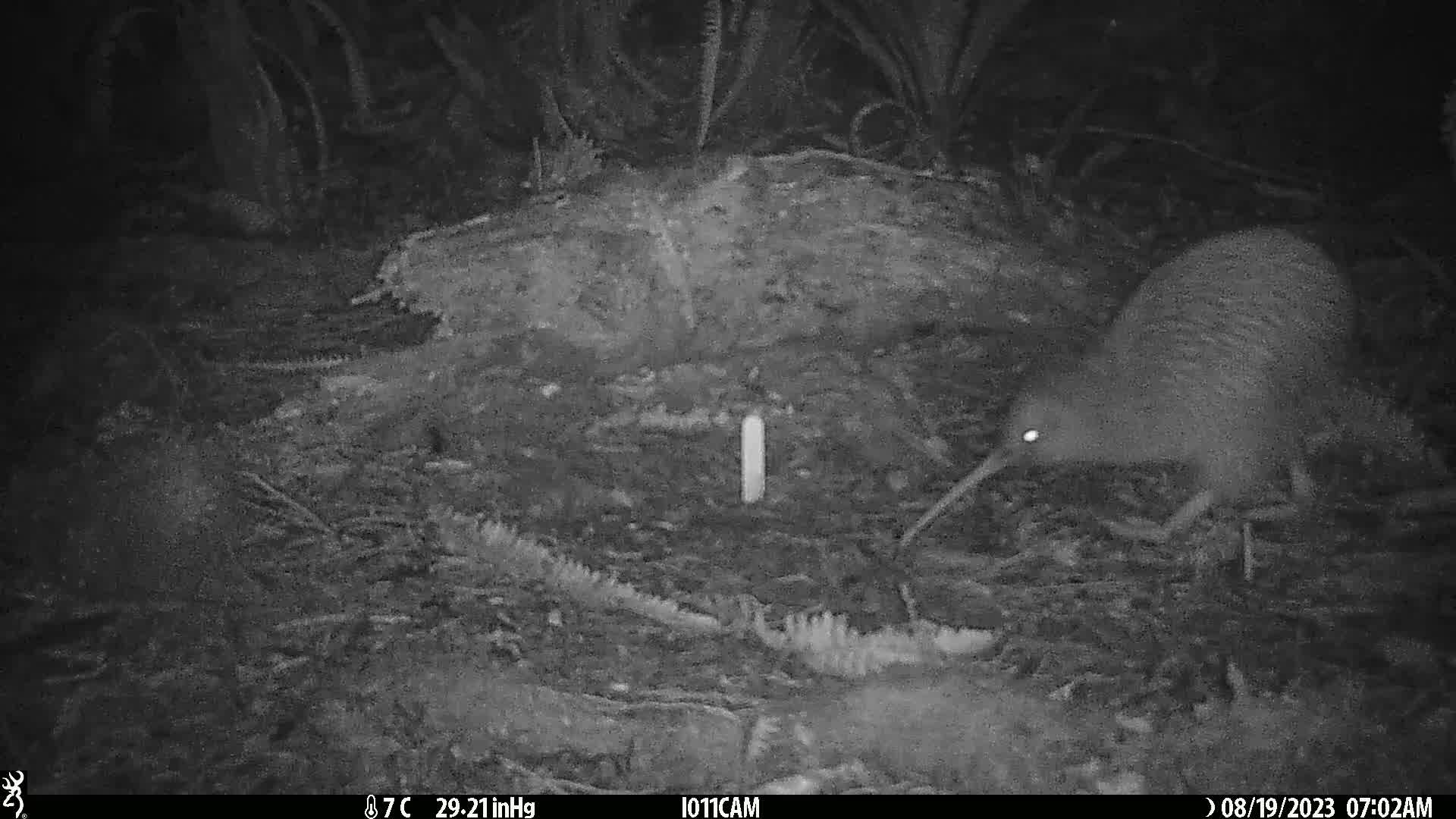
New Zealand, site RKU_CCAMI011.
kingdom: Animalia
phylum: Chordata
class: Aves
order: Apterygiformes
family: Apterygidae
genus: Apteryx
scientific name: Apteryx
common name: kiwi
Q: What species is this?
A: Kiwi (Apteryx).